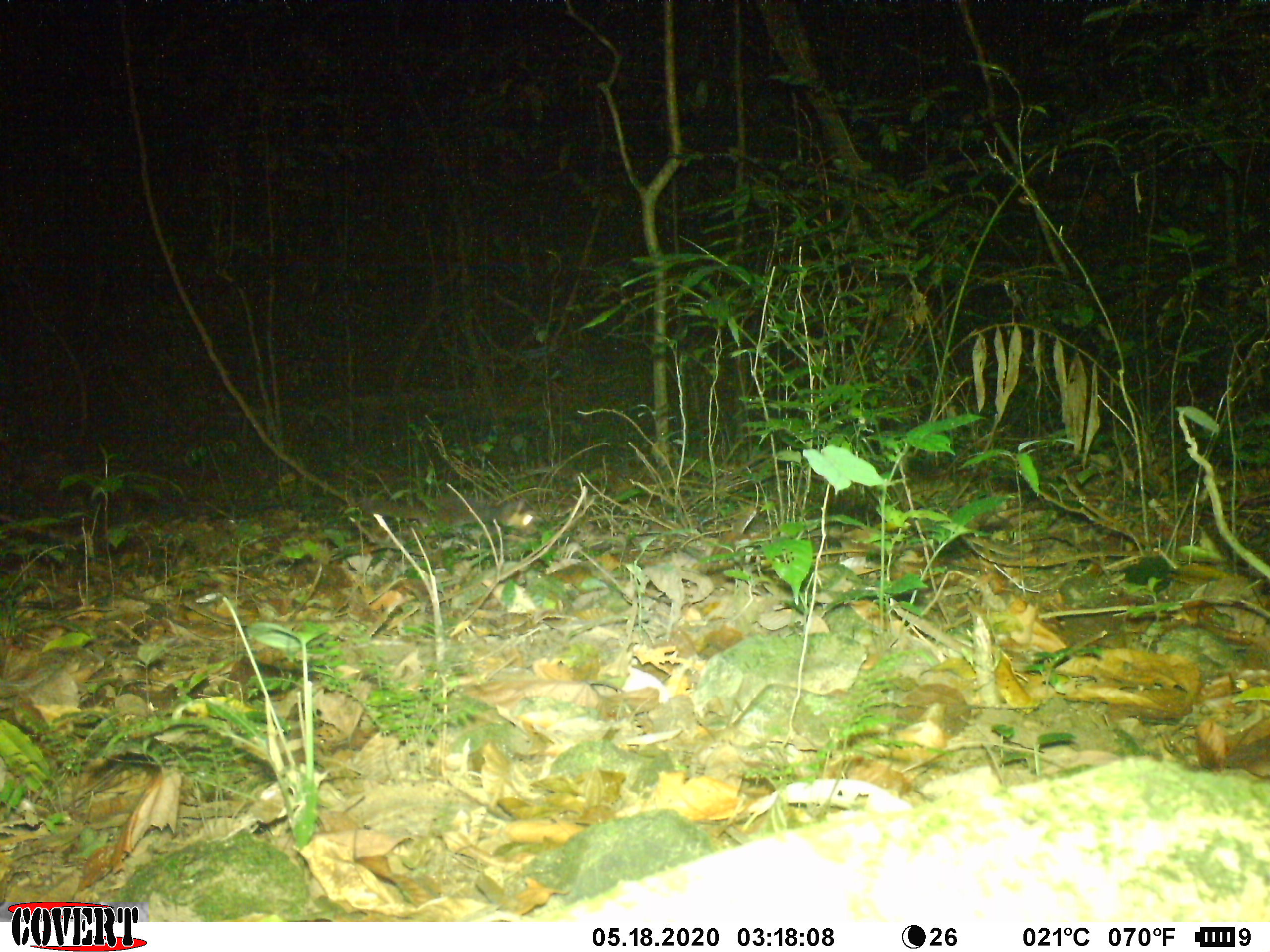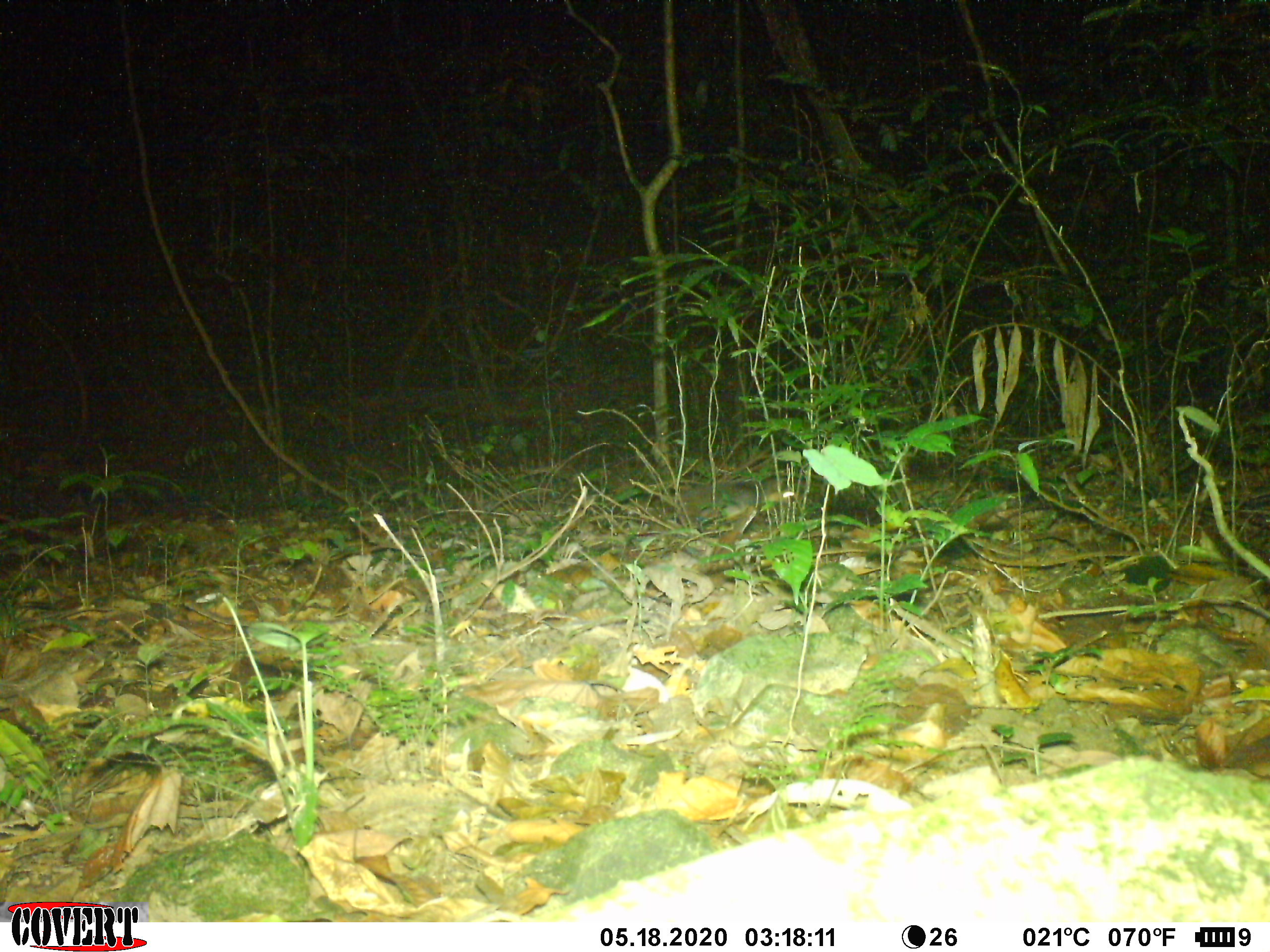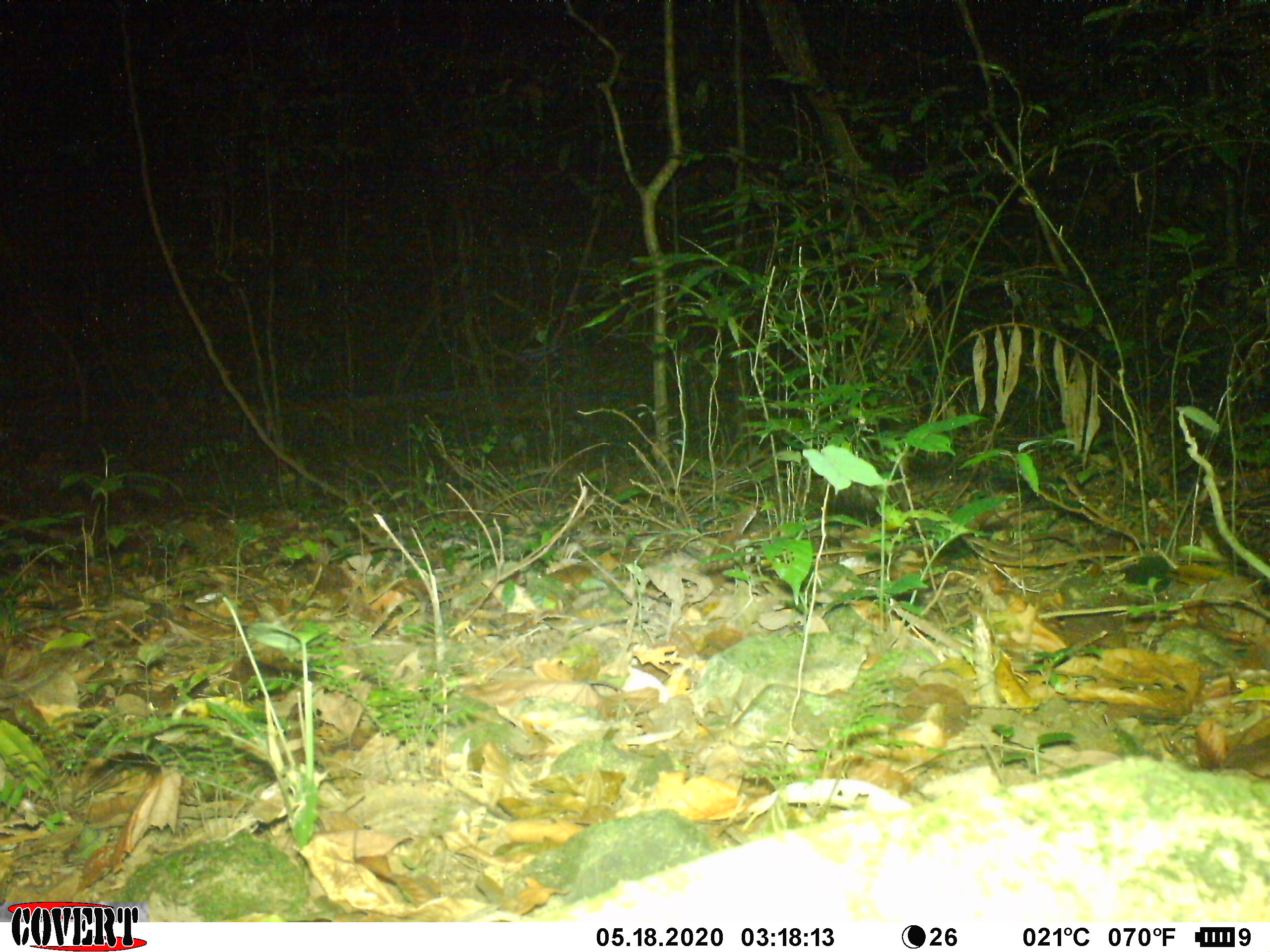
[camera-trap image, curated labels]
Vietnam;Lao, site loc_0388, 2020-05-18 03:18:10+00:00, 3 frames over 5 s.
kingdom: Animalia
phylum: Chordata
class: Mammalia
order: Carnivora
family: Mustelidae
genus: Melogale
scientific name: Melogale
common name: ferret badger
Ferret badger (Melogale). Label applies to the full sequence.